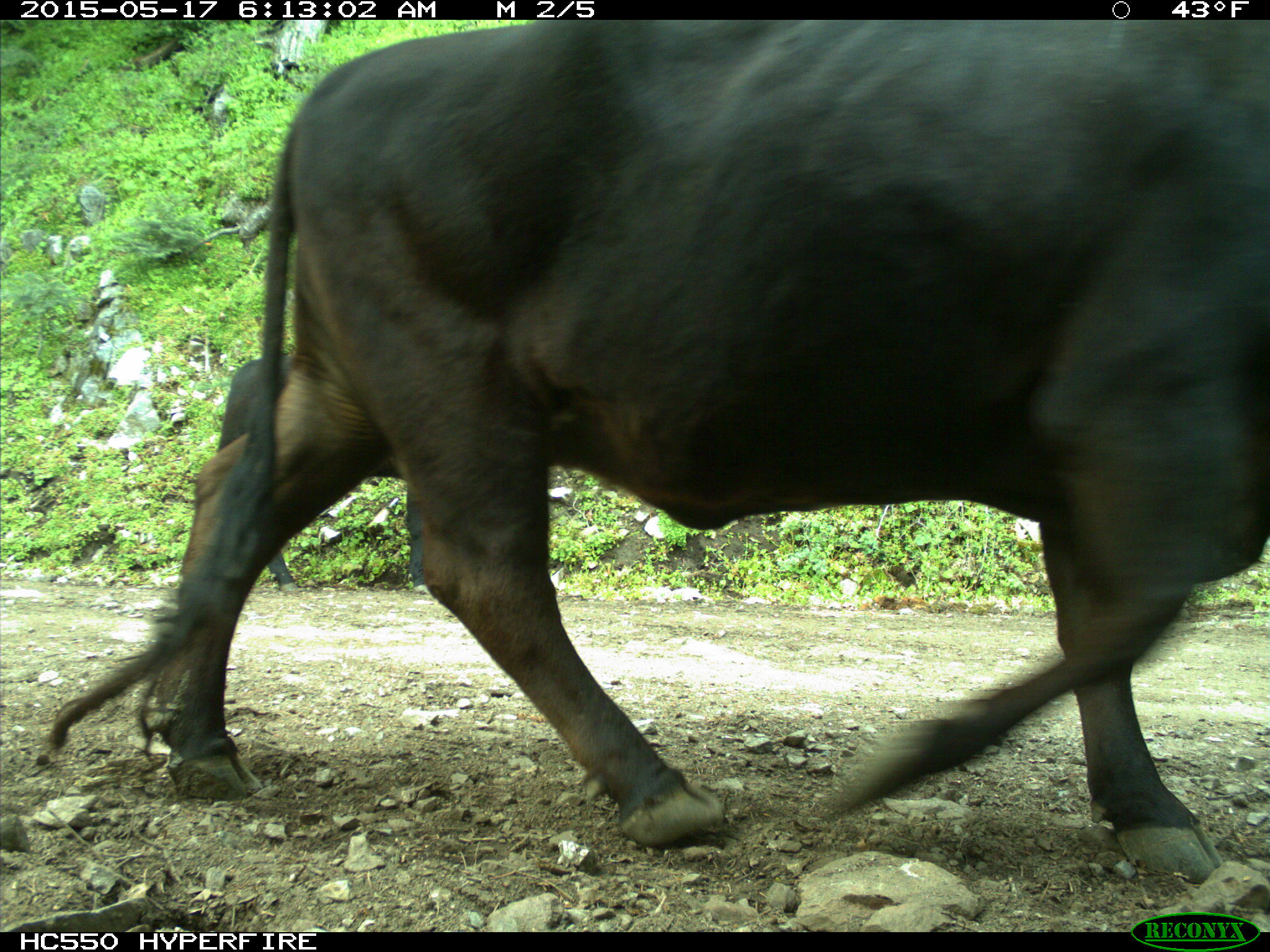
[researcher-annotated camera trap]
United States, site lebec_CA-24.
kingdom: Animalia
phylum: Chordata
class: Mammalia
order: Artiodactyla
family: Bovidae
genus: Bos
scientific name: Bos taurus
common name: domestic cow